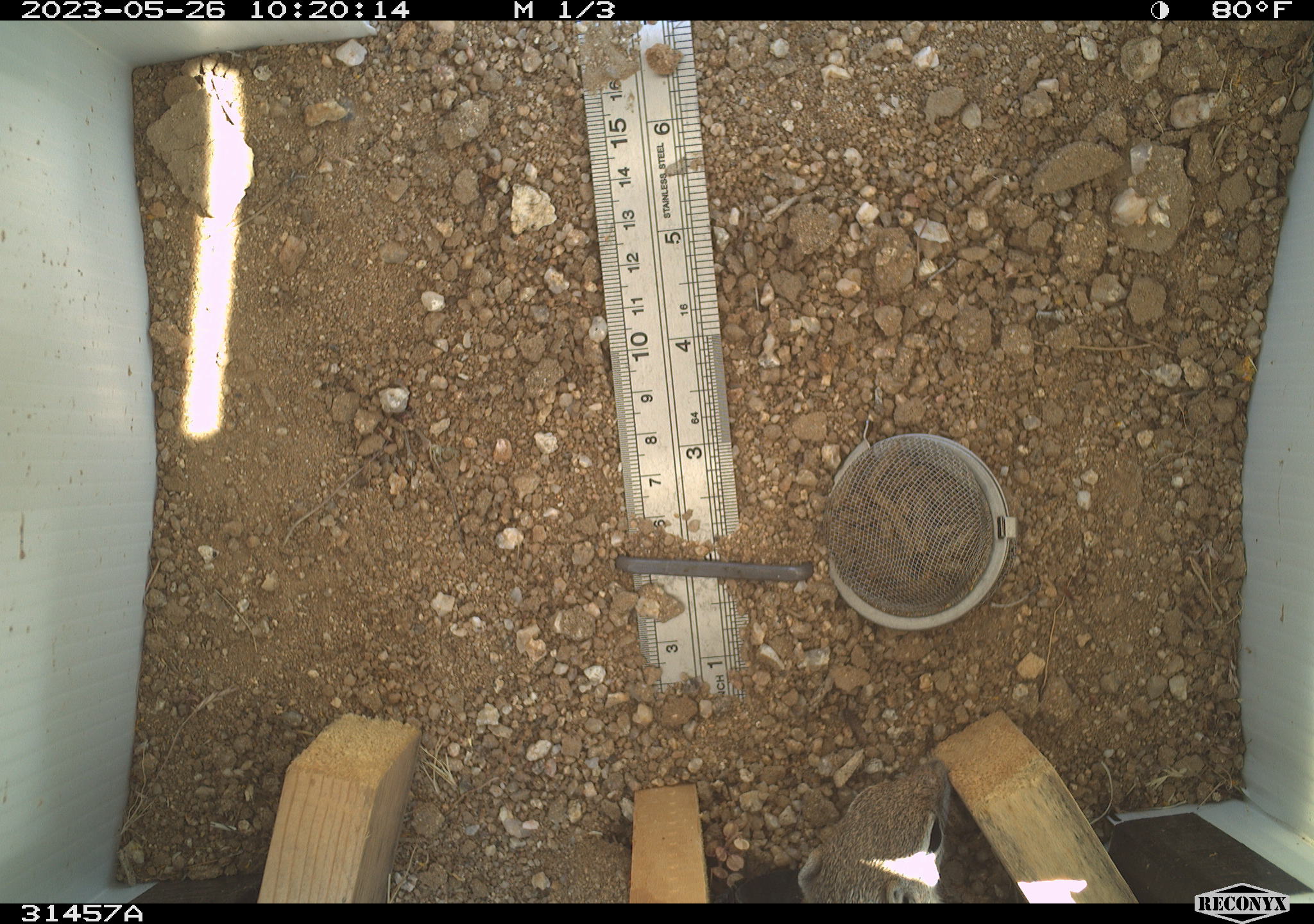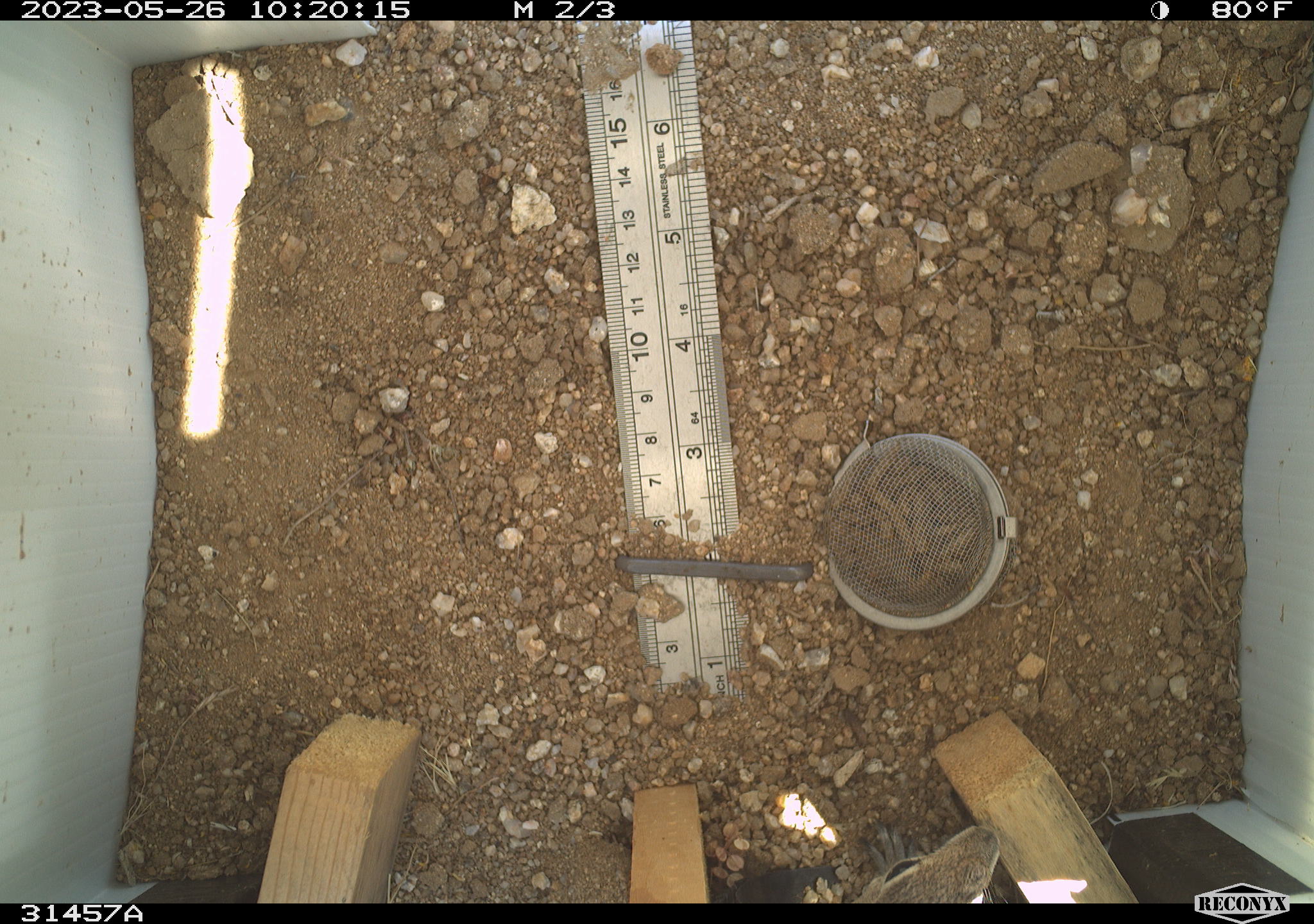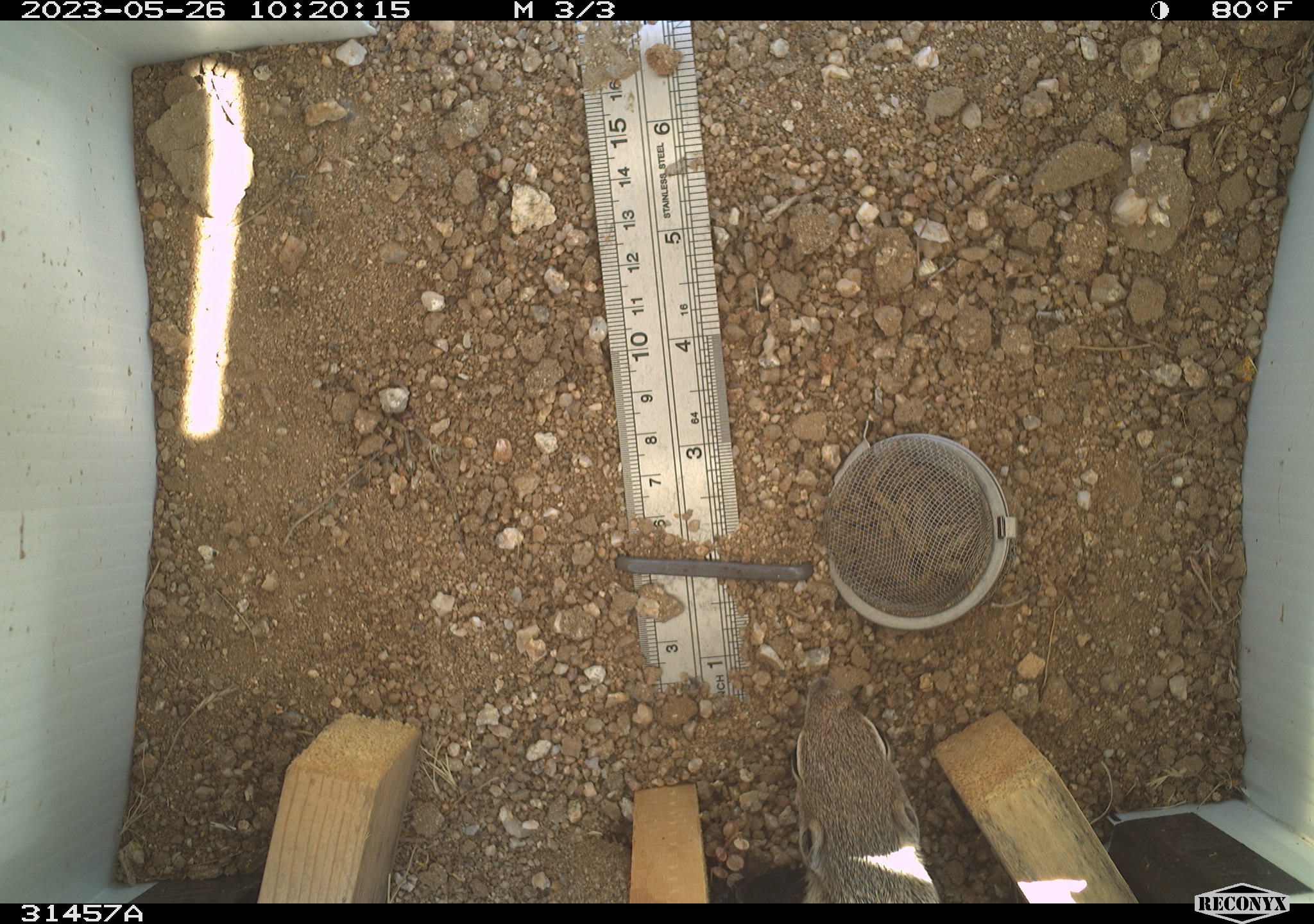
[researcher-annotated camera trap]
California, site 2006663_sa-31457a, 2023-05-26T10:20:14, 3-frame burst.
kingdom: Animalia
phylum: Chordata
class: Mammalia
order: Rodentia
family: Sciuridae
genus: Ammospermophilus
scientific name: Ammospermophilus leucurus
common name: white-tailed antelope squirrel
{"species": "white-tailed antelope squirrel (Ammospermophilus leucurus)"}